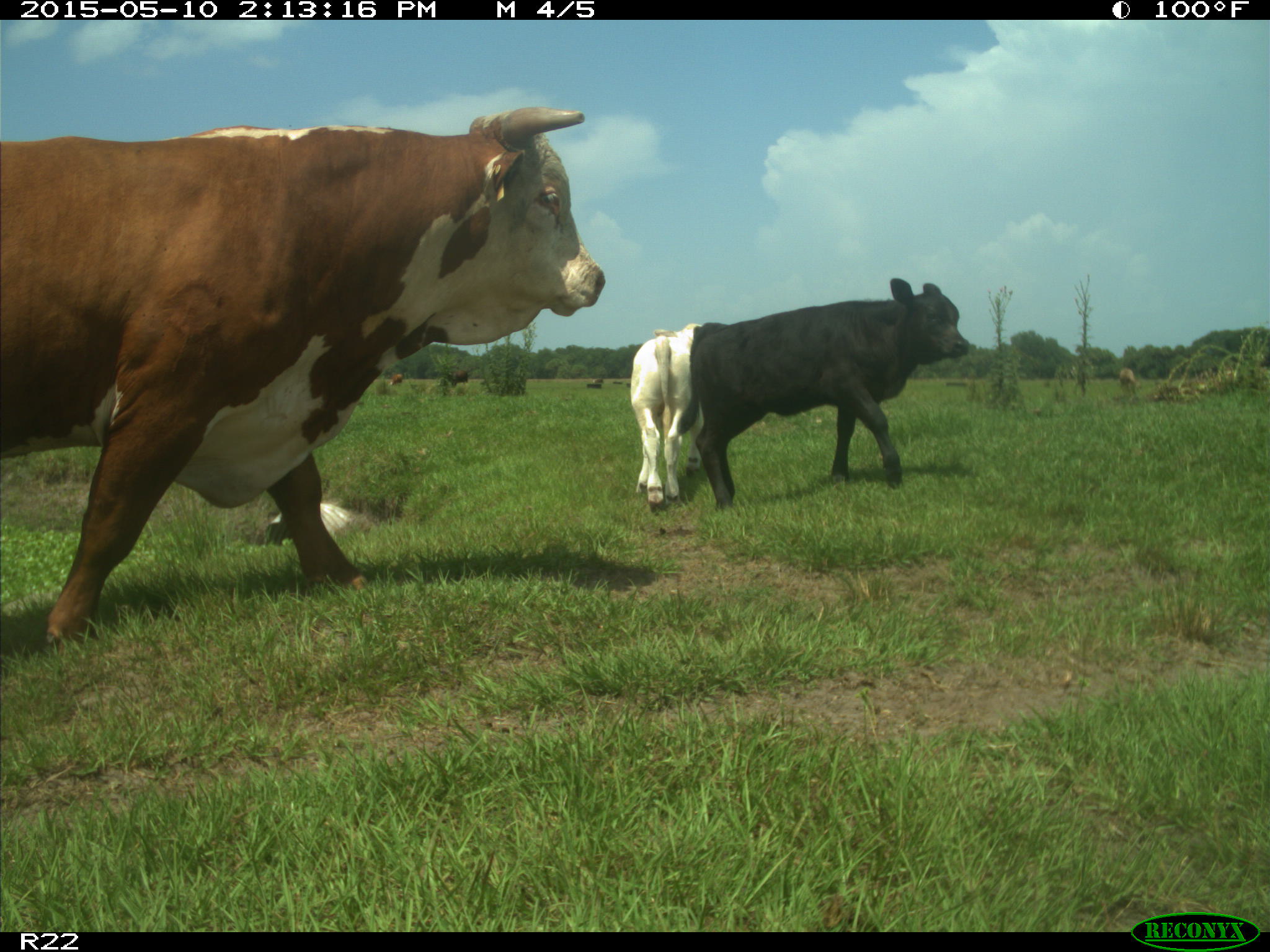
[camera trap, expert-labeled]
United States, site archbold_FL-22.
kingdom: Animalia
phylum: Chordata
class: Mammalia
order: Artiodactyla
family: Bovidae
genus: Bos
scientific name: Bos taurus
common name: domestic cow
Bos taurus (domestic cow).